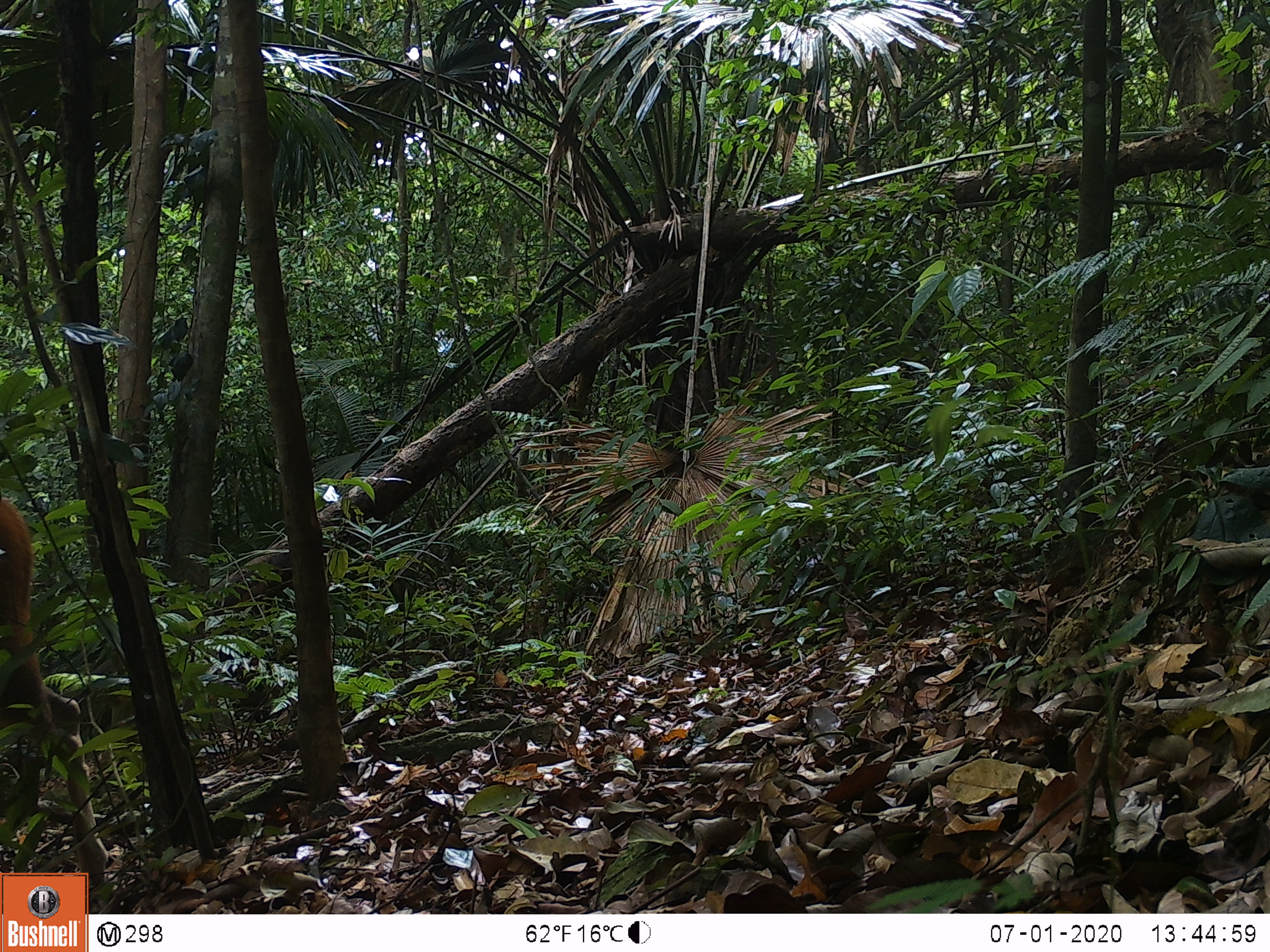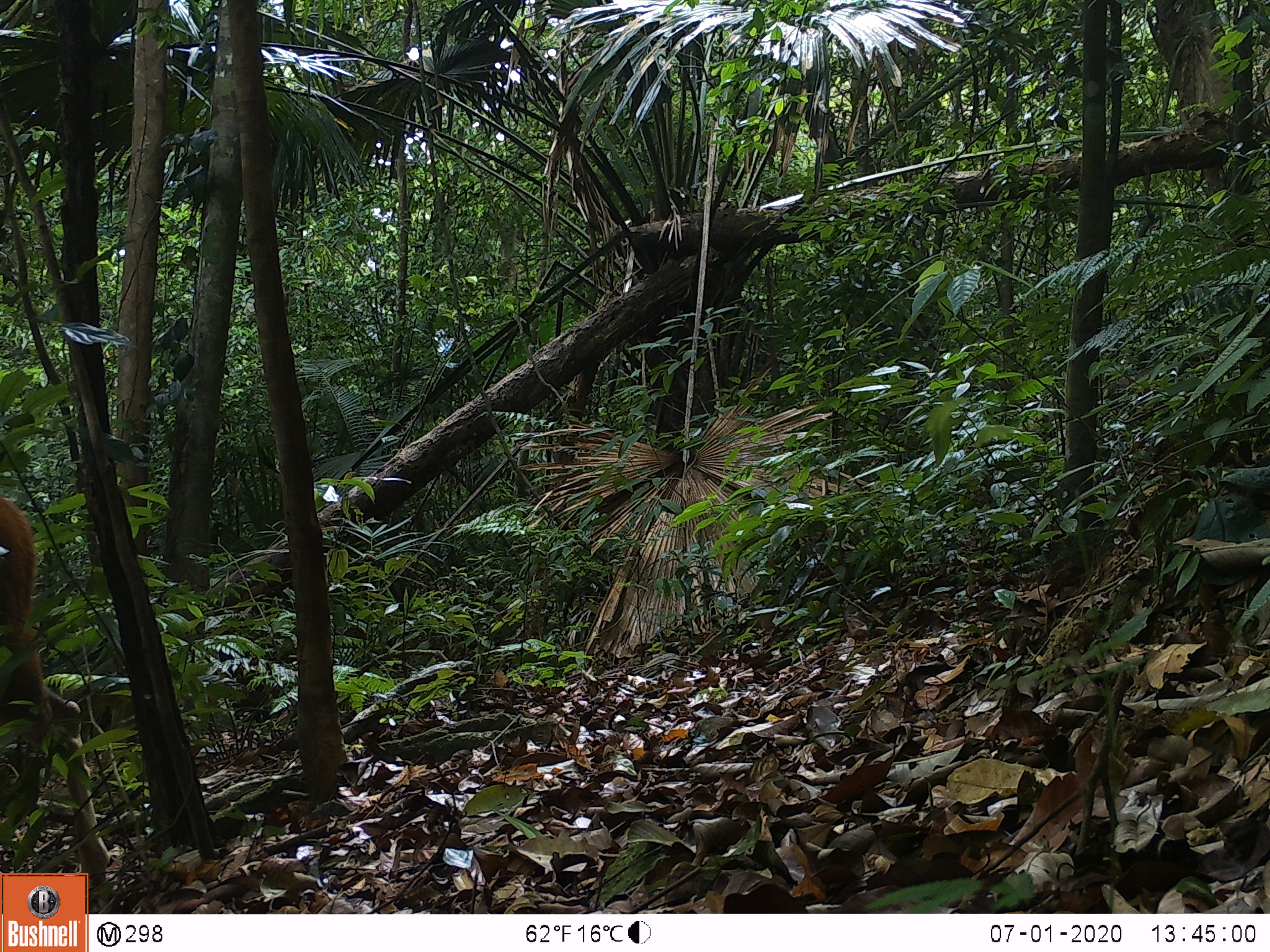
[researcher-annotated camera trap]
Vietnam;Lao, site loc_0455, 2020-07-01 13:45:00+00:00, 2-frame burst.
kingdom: Animalia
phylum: Chordata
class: Mammalia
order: Artiodactyla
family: Cervidae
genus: Rusa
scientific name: Rusa unicolor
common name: sambar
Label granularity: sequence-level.